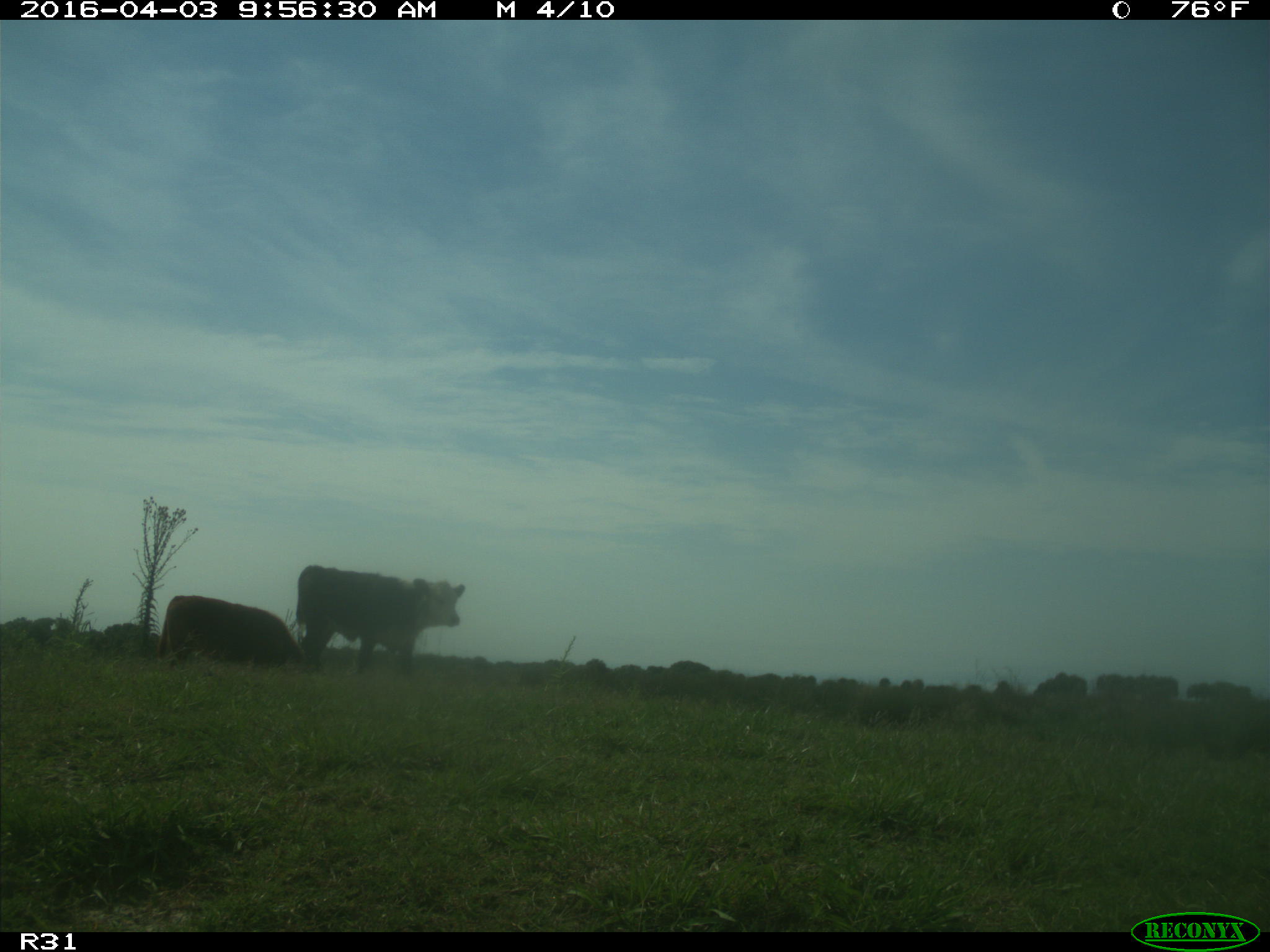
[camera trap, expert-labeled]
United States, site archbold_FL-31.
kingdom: Animalia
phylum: Chordata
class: Mammalia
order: Artiodactyla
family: Bovidae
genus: Bos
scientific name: Bos taurus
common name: domestic cow